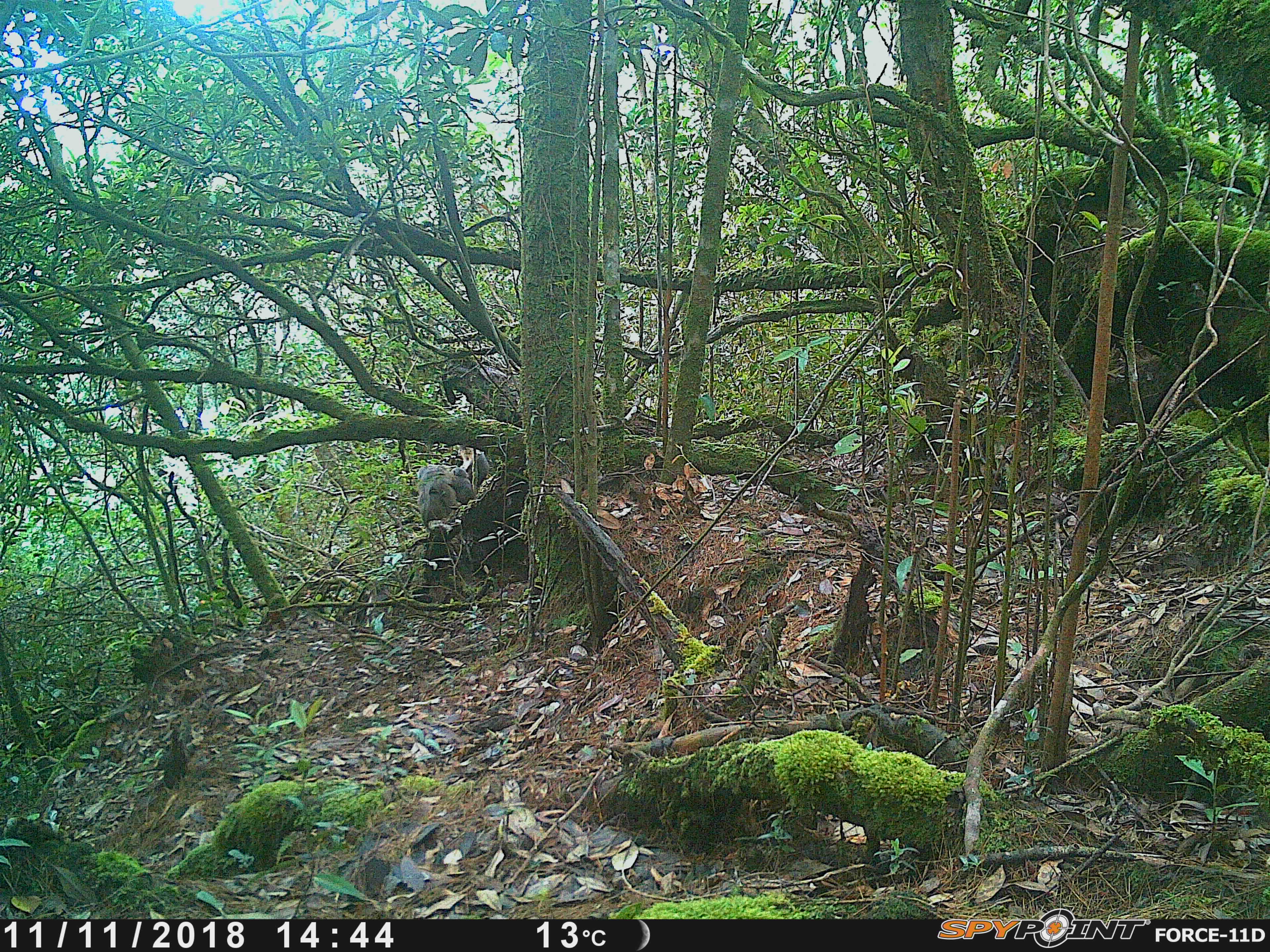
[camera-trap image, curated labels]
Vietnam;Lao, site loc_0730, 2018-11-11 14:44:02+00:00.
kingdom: Animalia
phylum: Chordata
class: Mammalia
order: Primates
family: Cercopithecidae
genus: Macaca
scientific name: Macaca arctoides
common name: stump-tailed macaque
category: stump tailed macaque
Stump tailed macaque (stump-tailed macaque) (Macaca arctoides). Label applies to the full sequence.